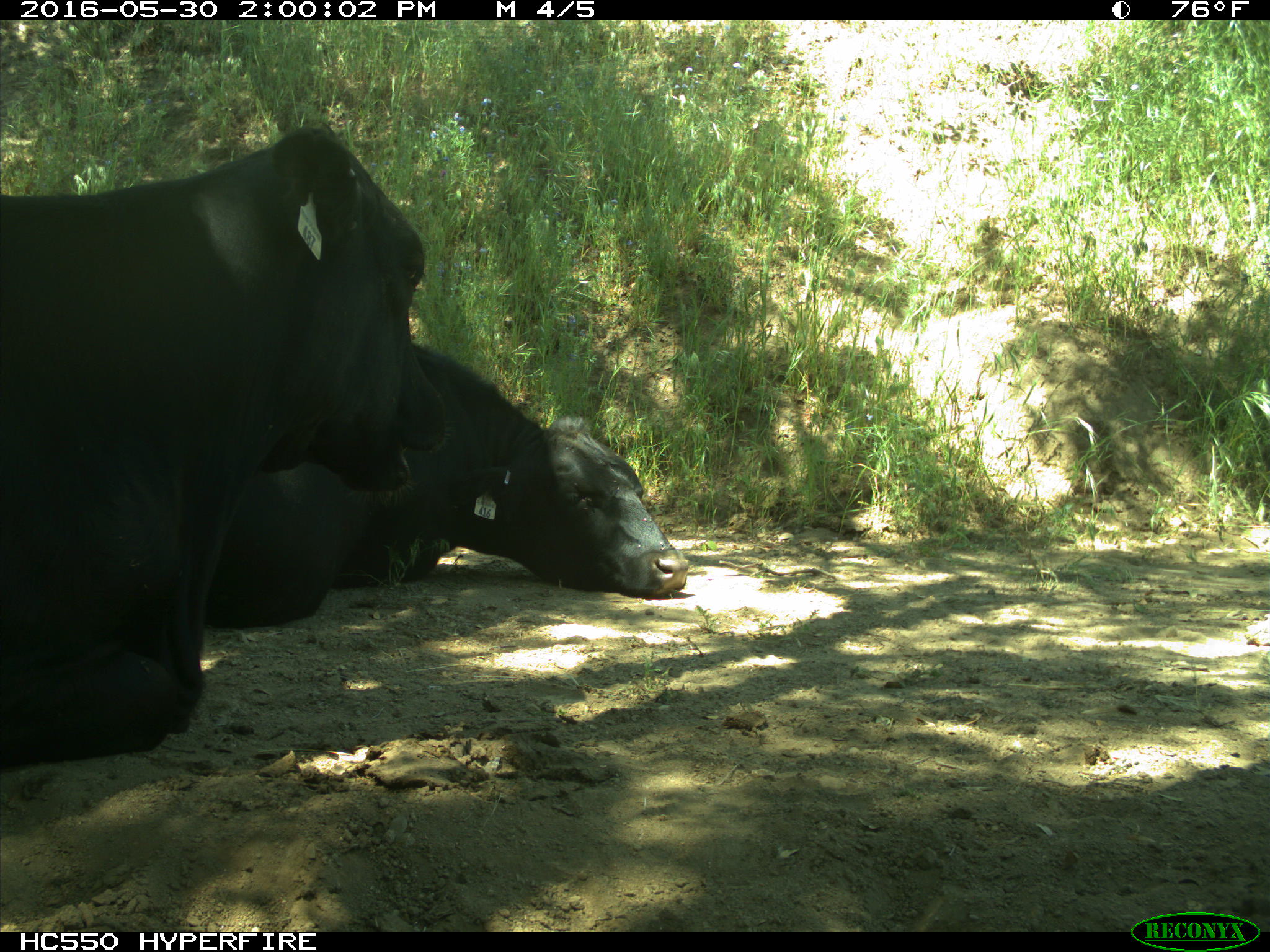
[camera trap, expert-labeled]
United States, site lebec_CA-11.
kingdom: Animalia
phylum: Chordata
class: Mammalia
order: Artiodactyla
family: Bovidae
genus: Bos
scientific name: Bos taurus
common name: domestic cow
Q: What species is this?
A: Bos taurus (domestic cow).